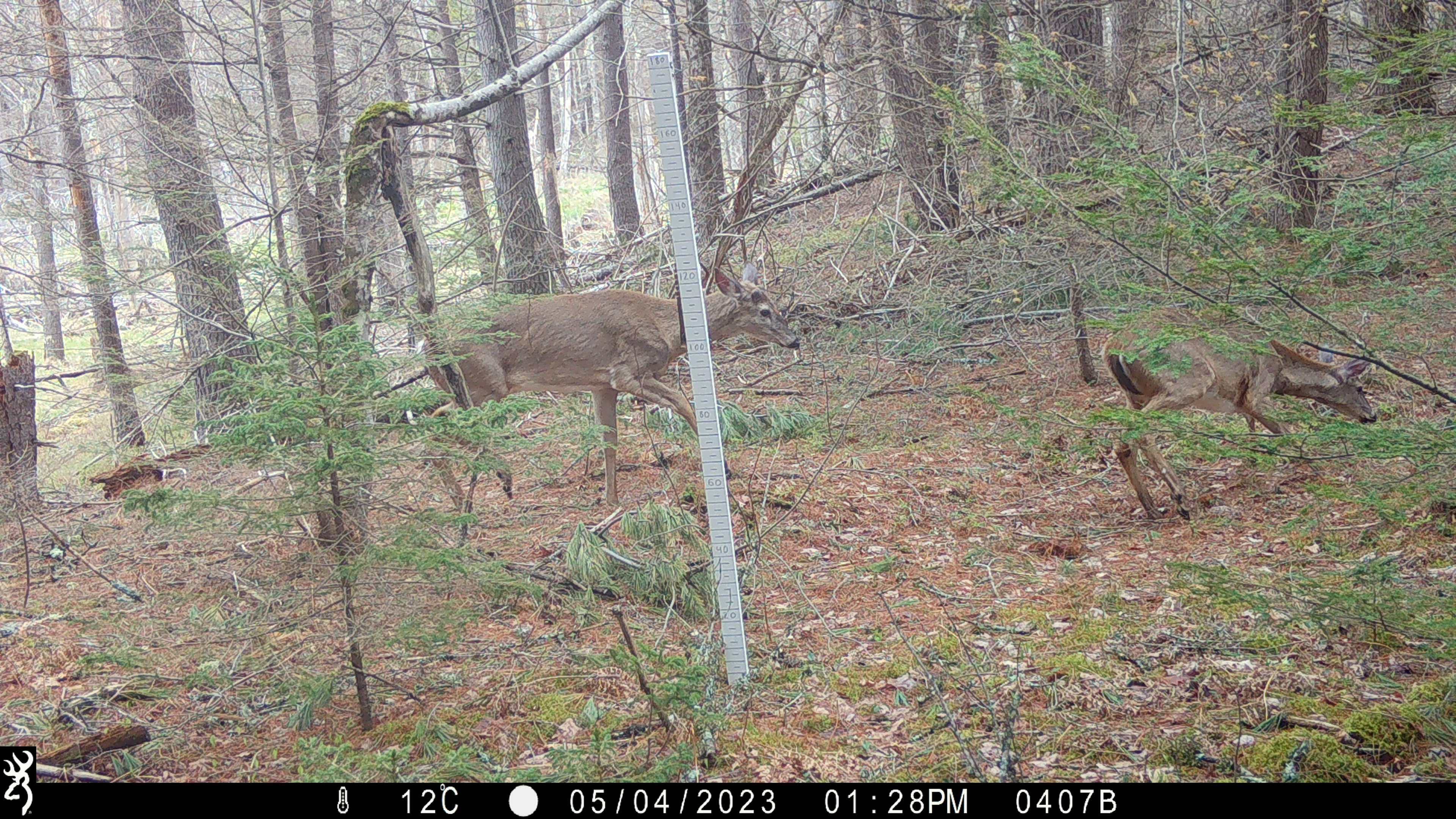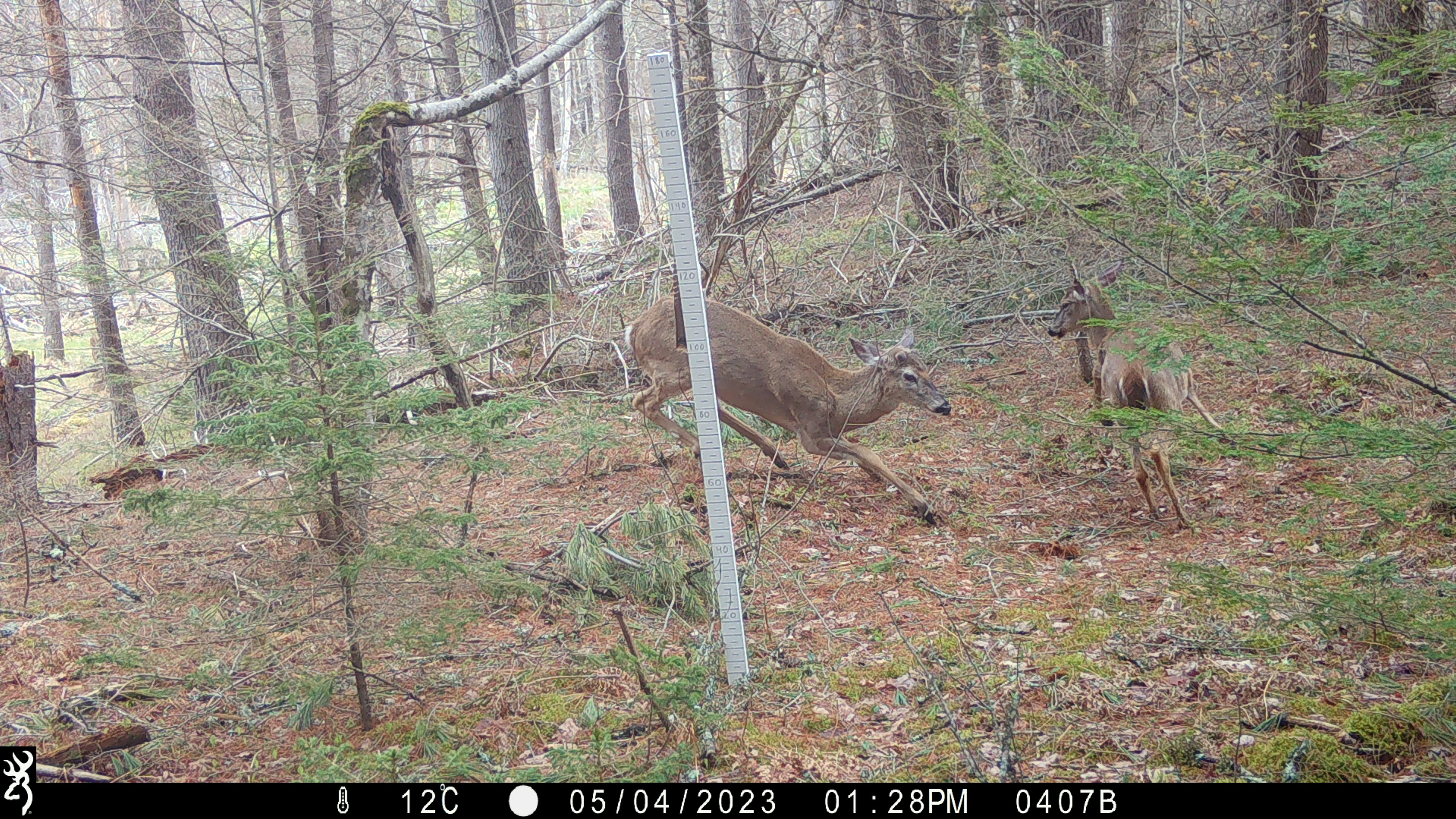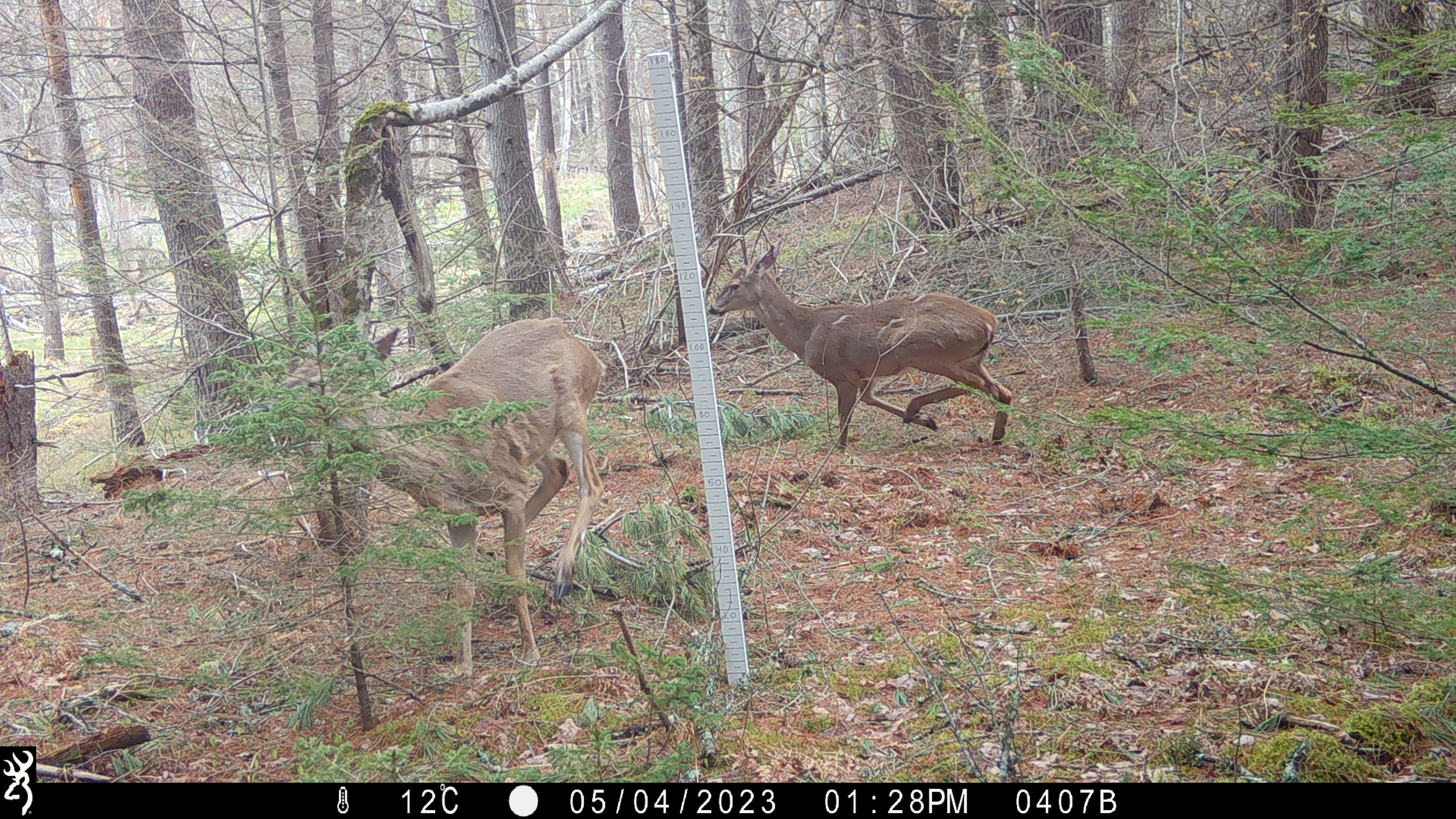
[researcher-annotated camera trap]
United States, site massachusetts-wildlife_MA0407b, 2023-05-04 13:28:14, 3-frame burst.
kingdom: Animalia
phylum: Chordata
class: Mammalia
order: Artiodactyla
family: Cervidae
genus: Odocoileus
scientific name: Odocoileus virginianus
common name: white-tailed deer